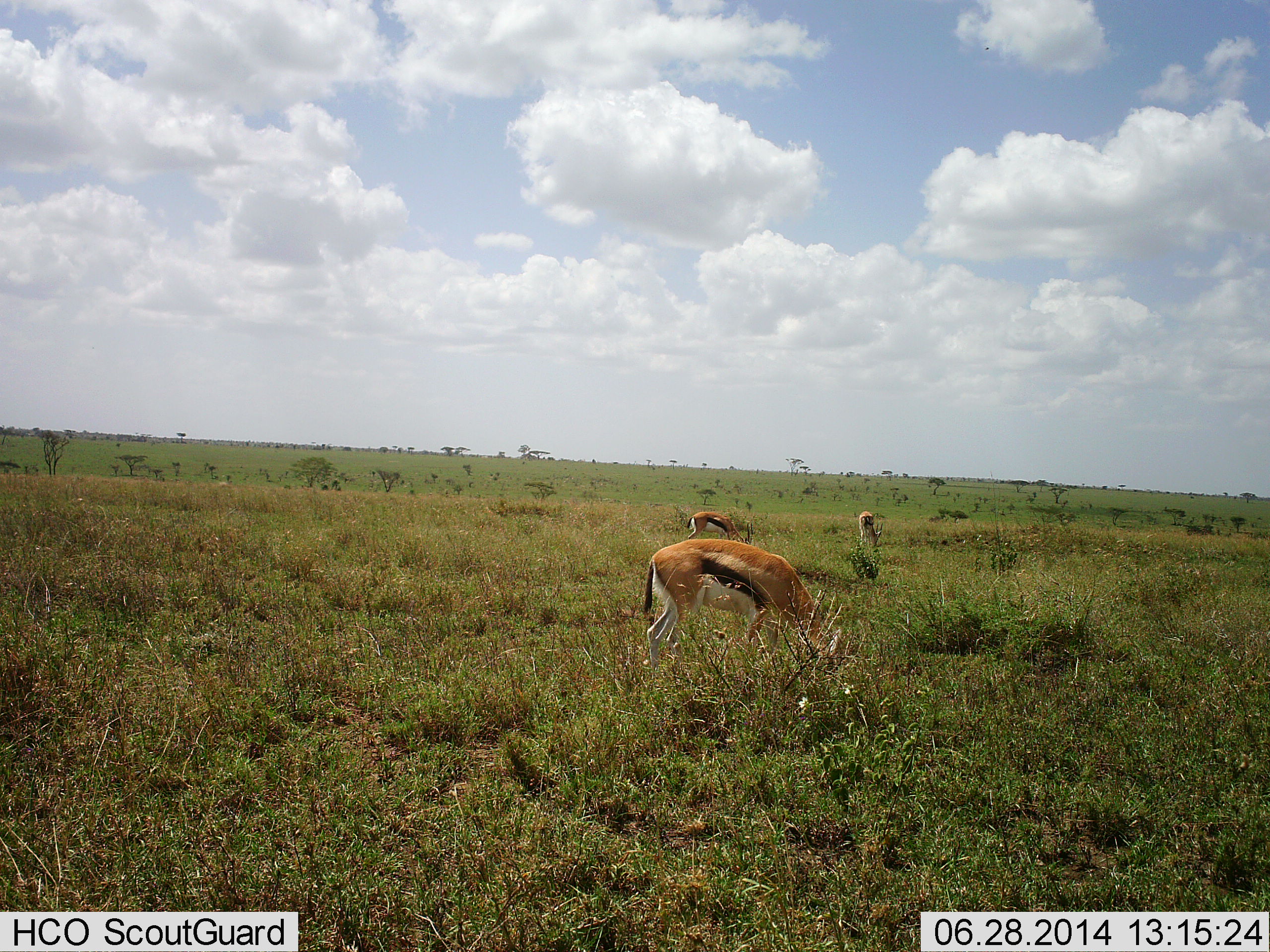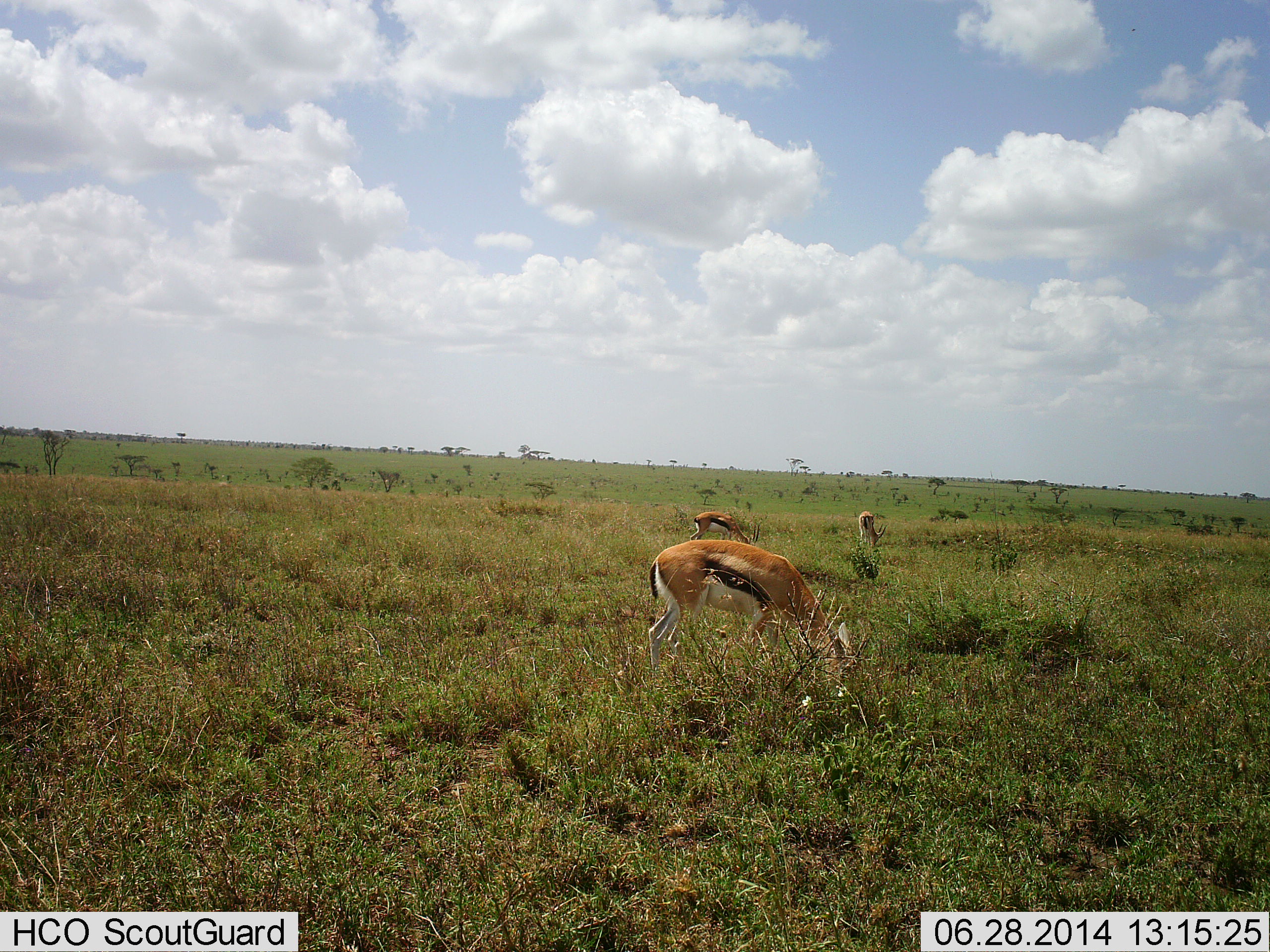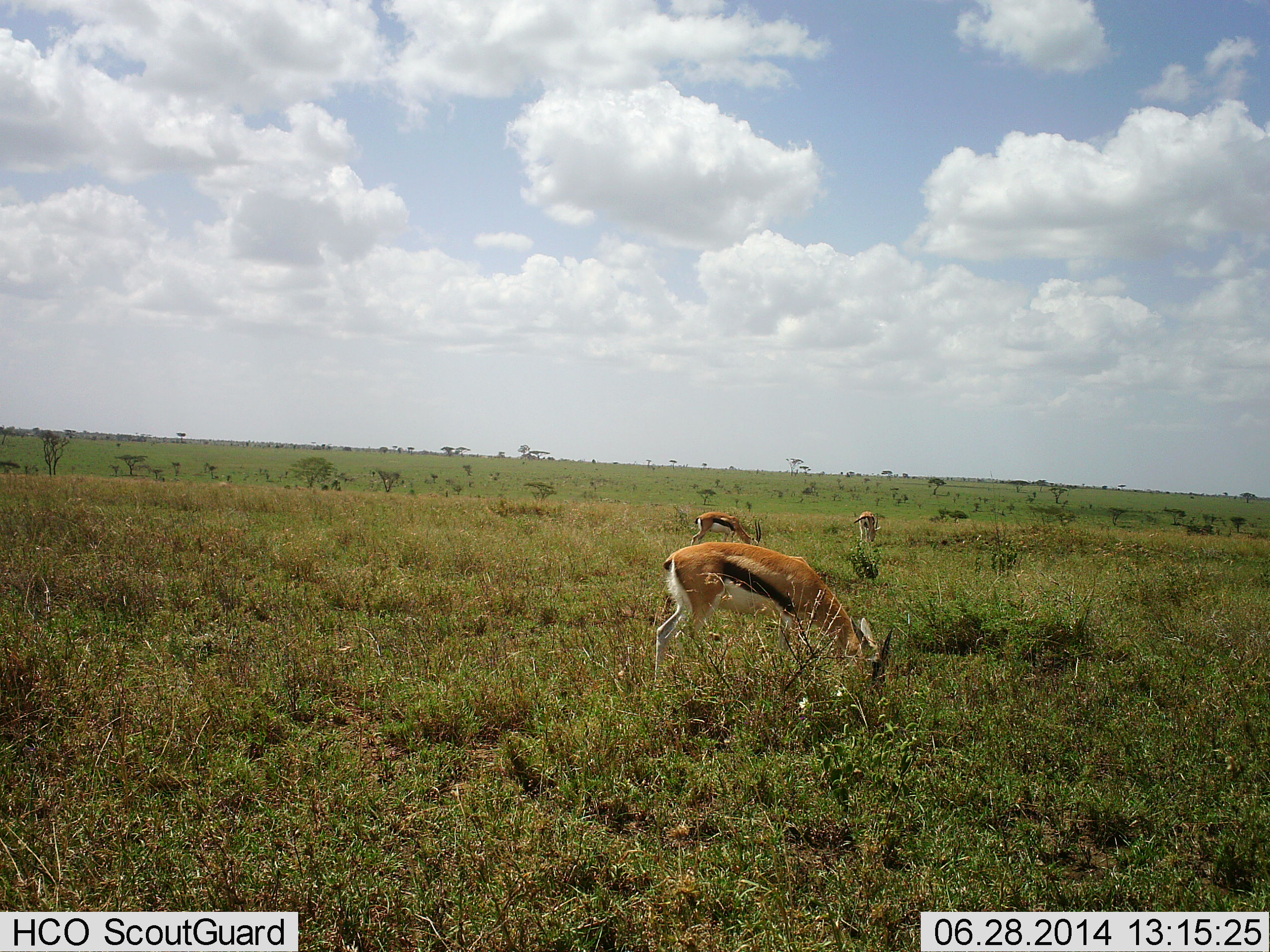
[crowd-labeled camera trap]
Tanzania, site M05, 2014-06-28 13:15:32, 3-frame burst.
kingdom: Animalia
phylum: Chordata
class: Mammalia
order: Artiodactyla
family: Bovidae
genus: Eudorcas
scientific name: Eudorcas thomsonii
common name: thomson's gazelle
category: gazellethomsons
Gazellethomsons (thomson's gazelle) (Eudorcas thomsonii), count 3. Behavior (volunteer vote fractions): standing 0%, resting 0%, moving 10%, interacting 0%. Young present (vote fraction): 0%. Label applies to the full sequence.